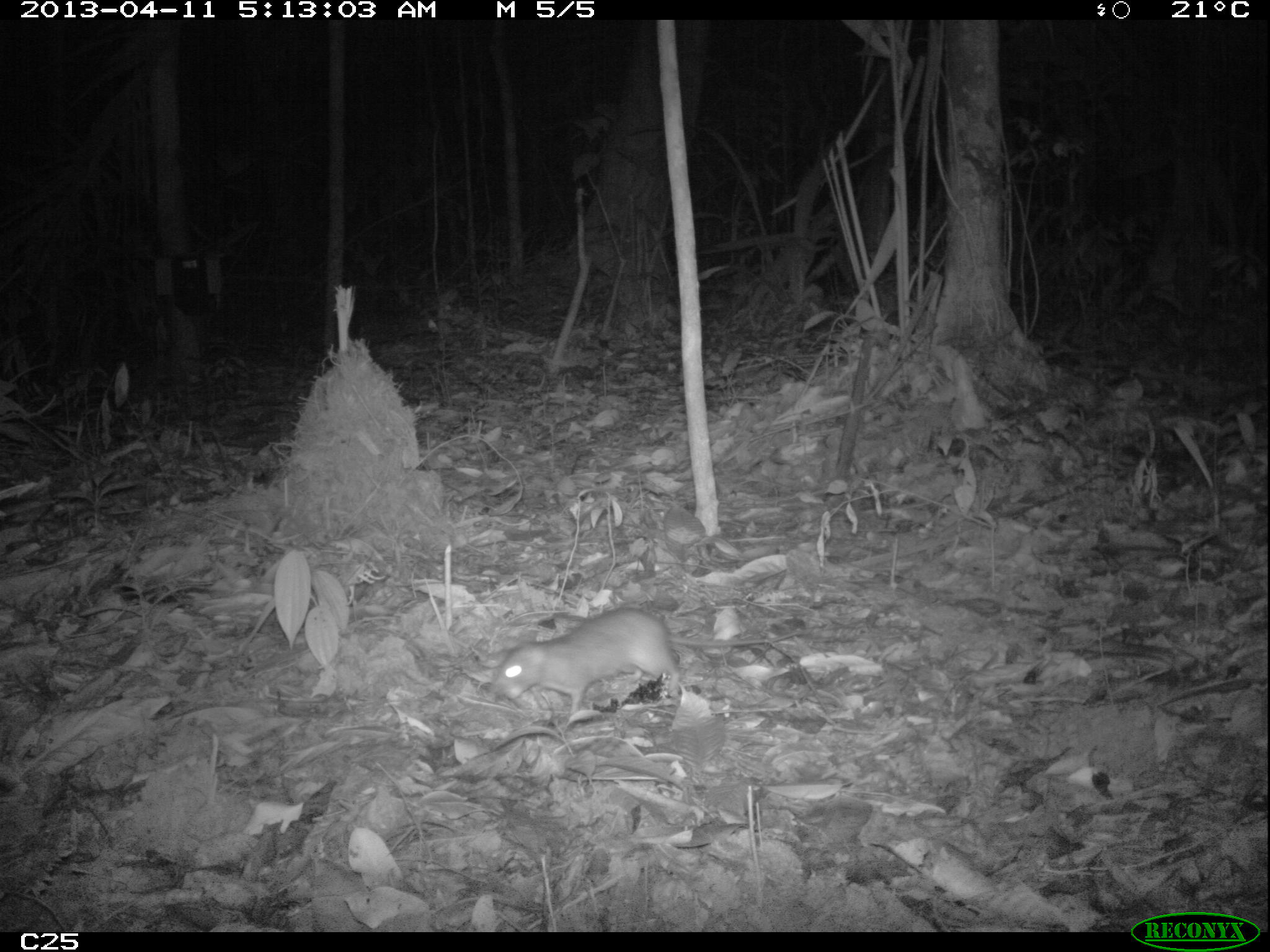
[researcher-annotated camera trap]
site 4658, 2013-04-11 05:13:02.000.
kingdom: Animalia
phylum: Chordata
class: Mammalia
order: Rodentia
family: Muridae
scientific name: Muridae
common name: mice, rats, and gerbils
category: unknown mouse or rat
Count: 1.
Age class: adult.